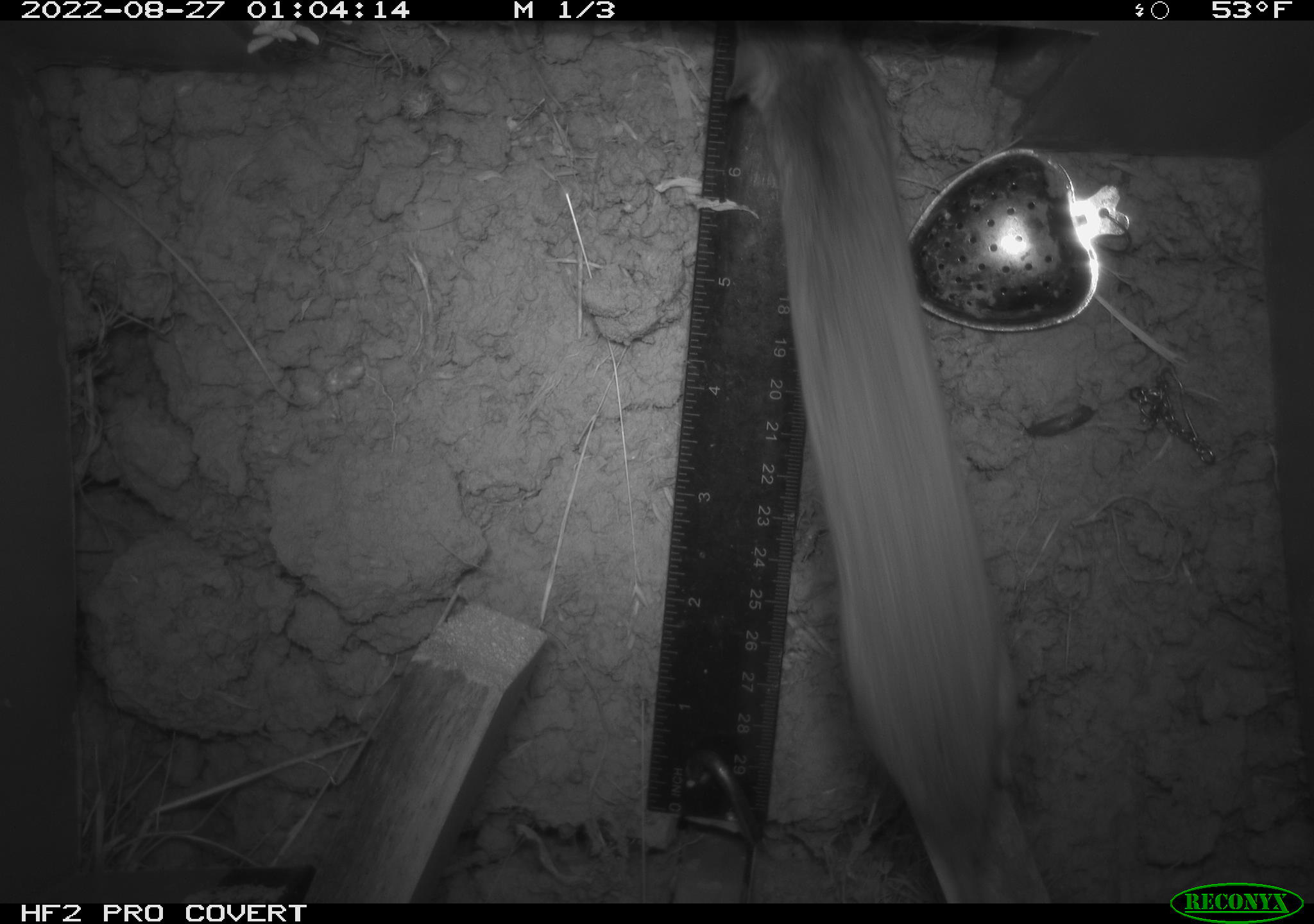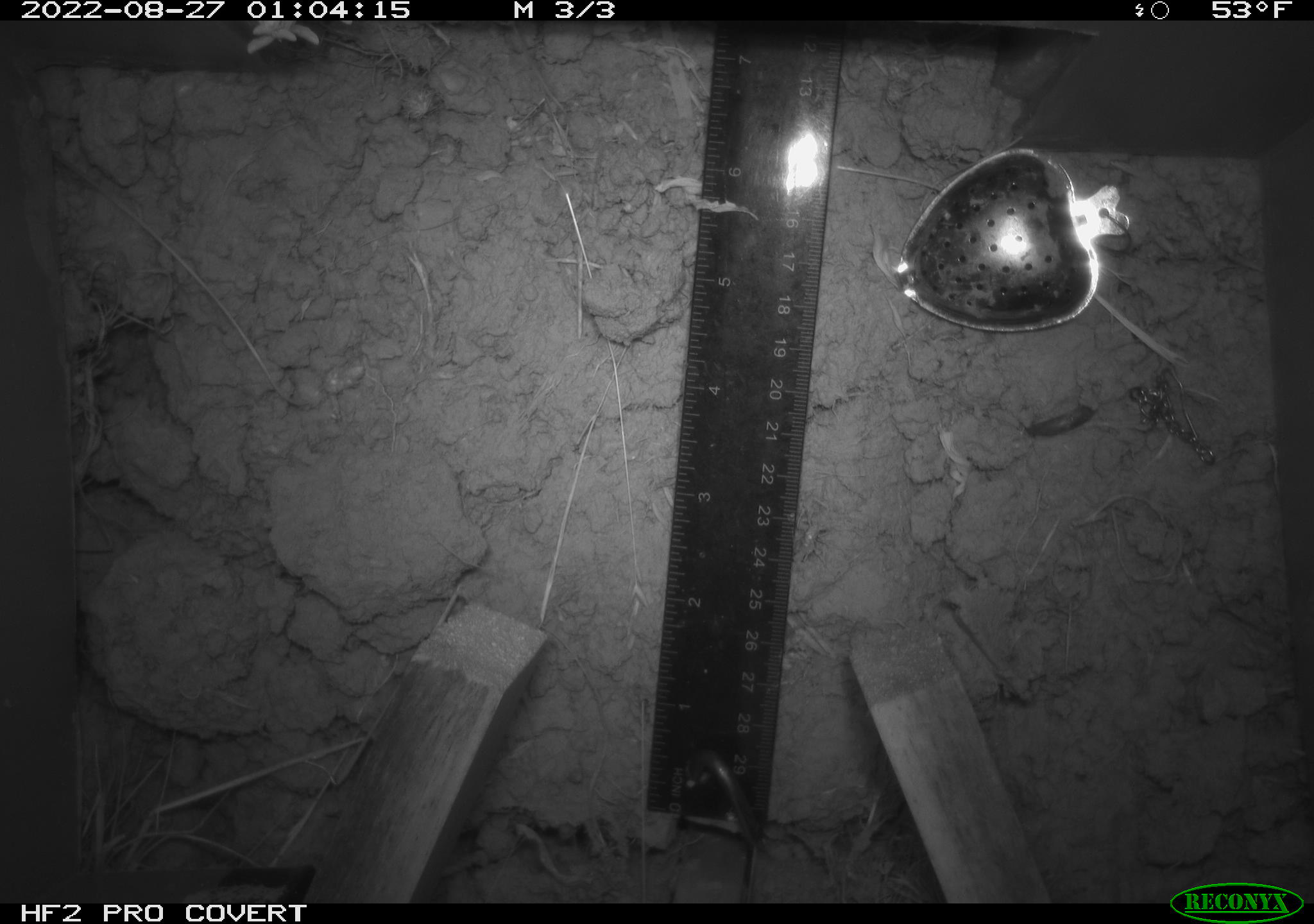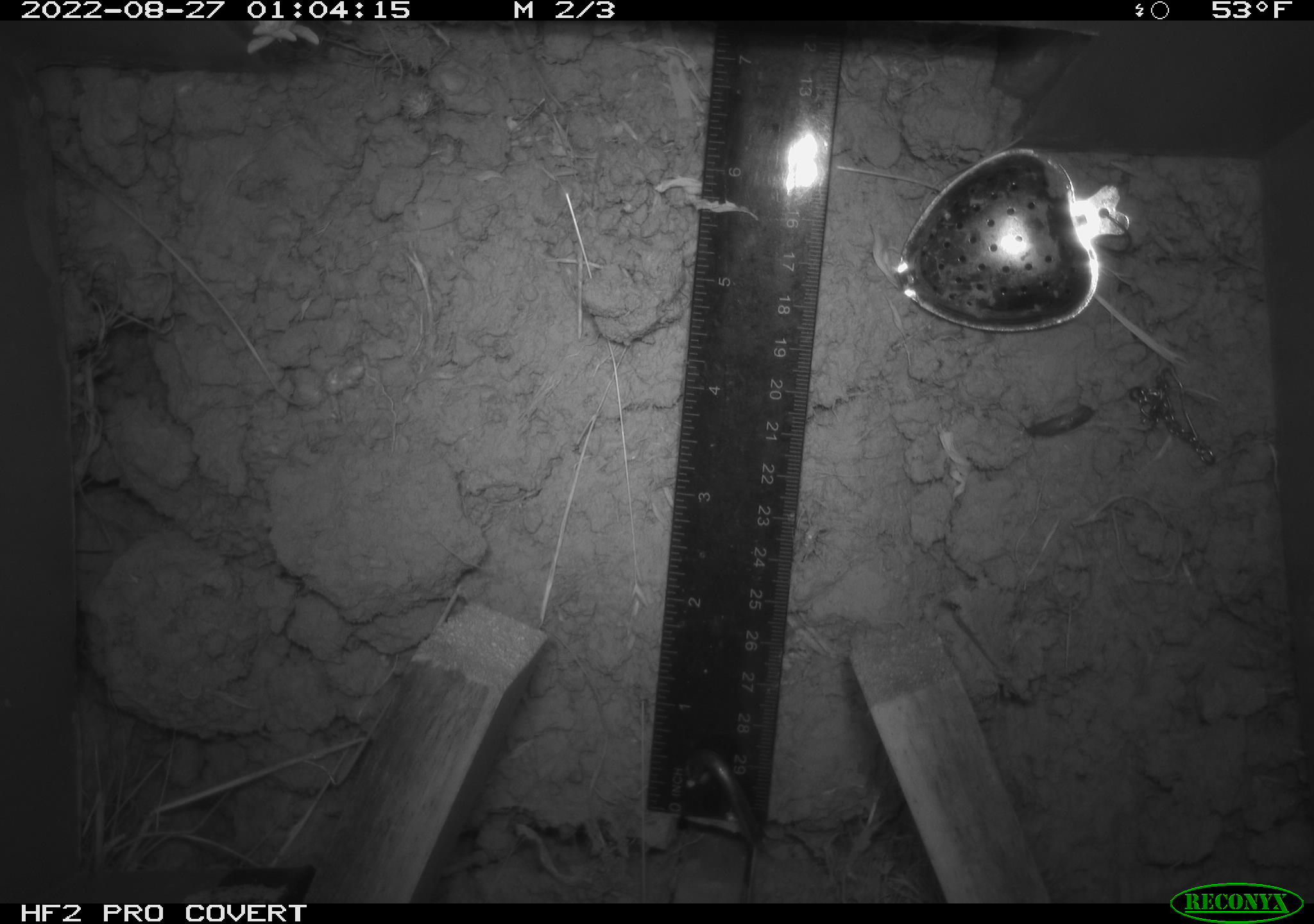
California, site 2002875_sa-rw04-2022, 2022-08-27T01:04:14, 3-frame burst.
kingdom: Animalia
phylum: Chordata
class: Mammalia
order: Rodentia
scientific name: Rodentia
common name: mouse species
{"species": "mouse species (Rodentia)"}